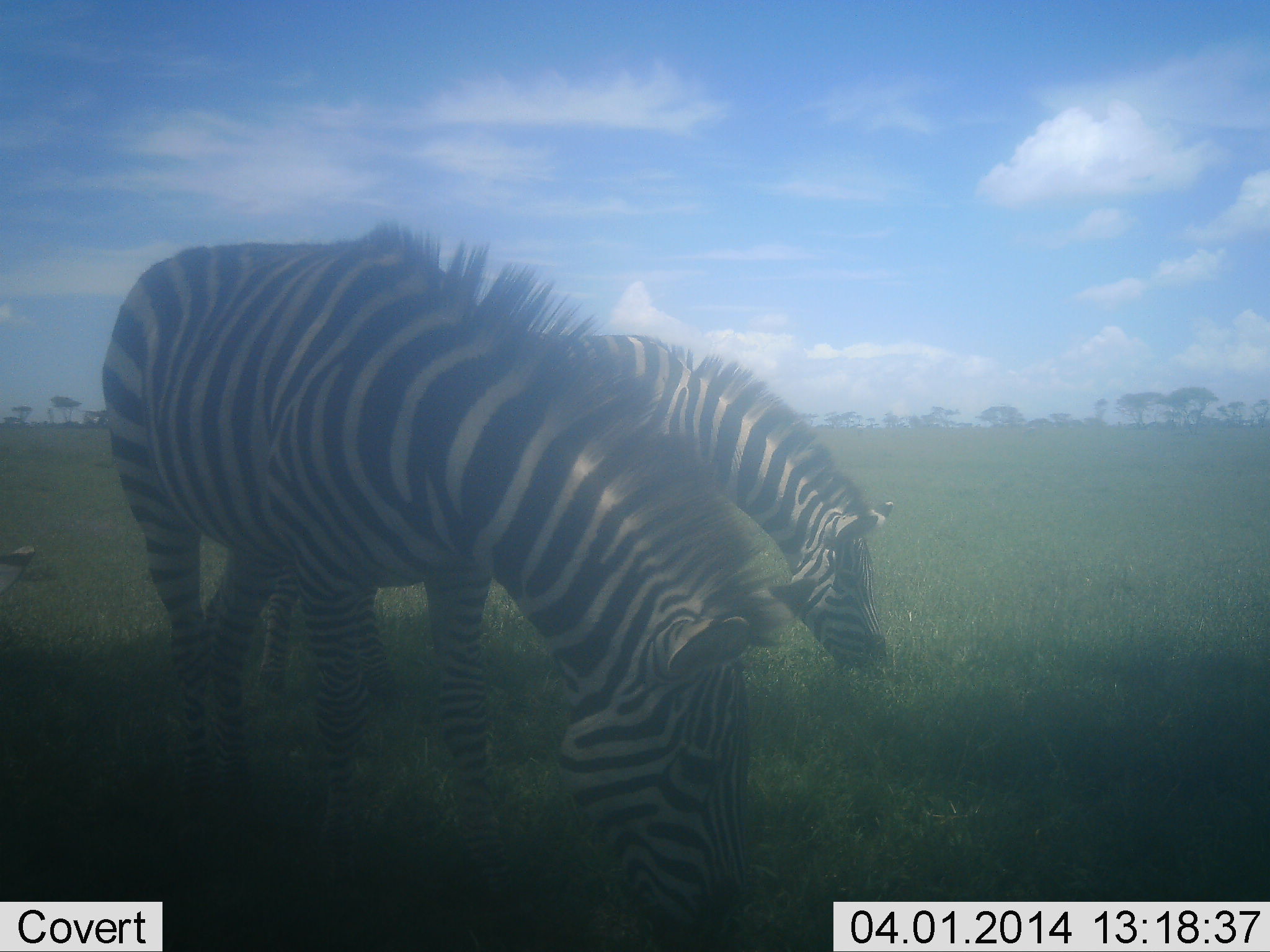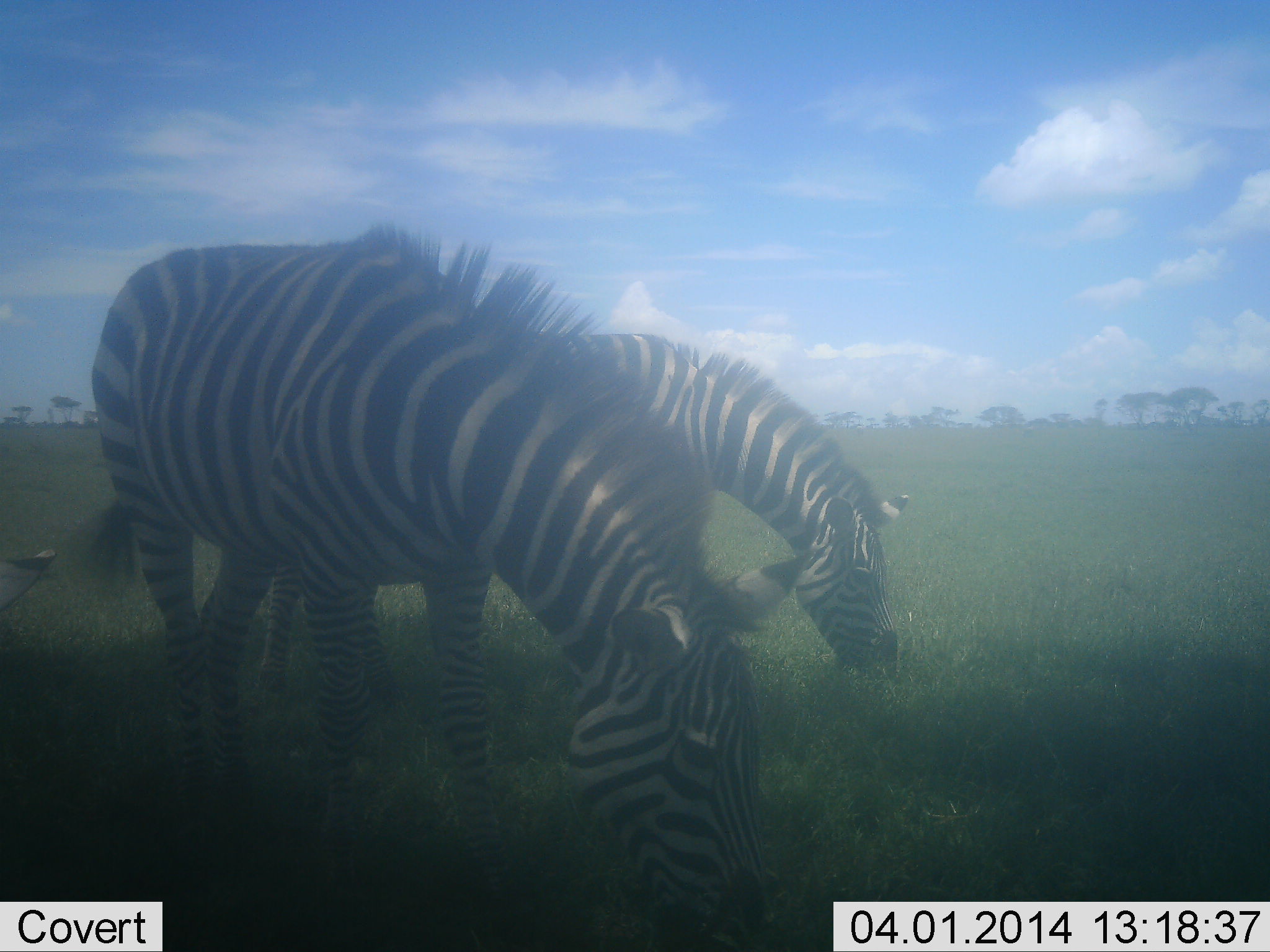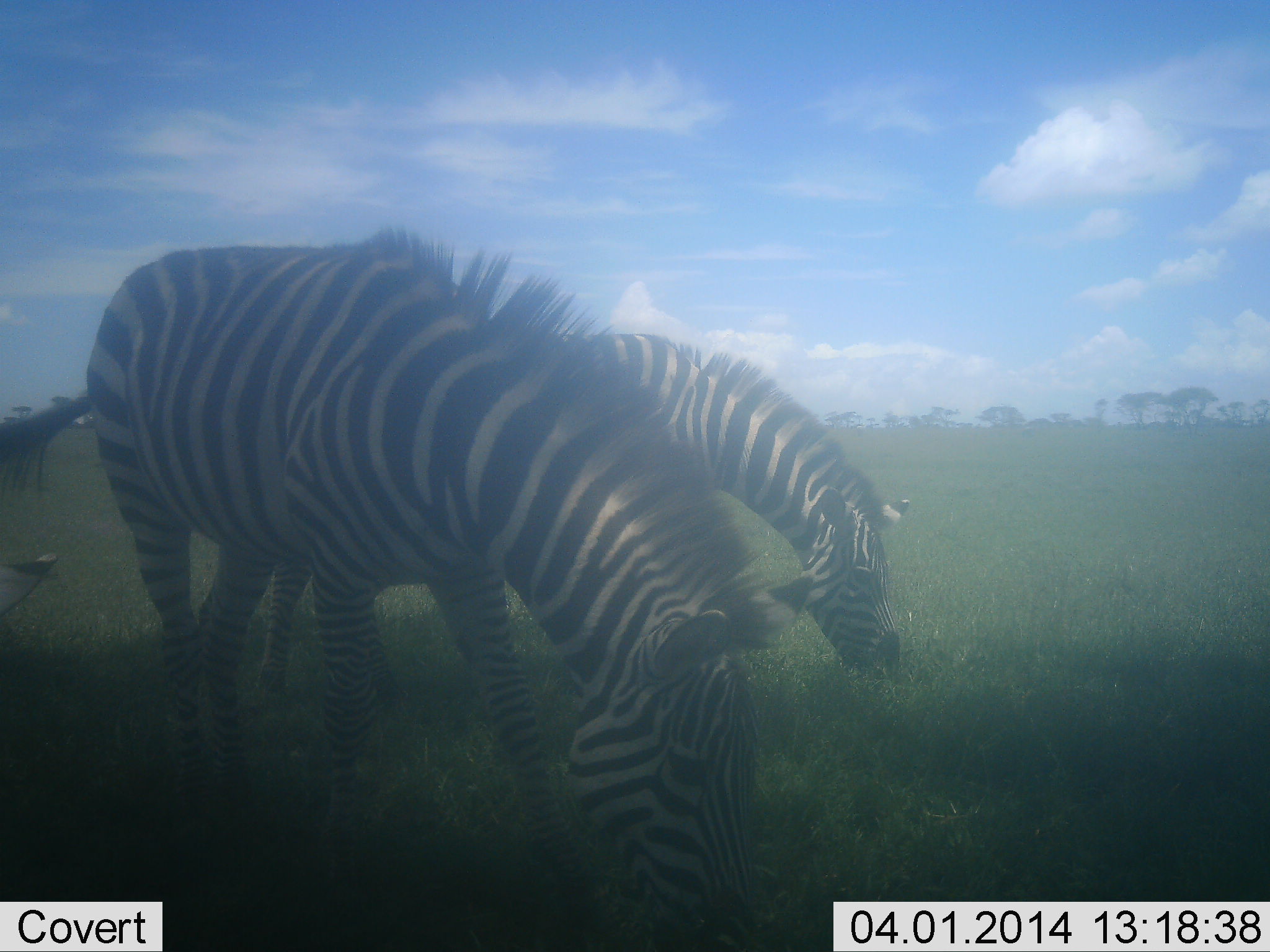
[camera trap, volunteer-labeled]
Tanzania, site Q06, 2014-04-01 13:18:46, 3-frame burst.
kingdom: Animalia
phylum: Chordata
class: Mammalia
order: Perissodactyla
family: Equidae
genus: Equus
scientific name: Equus quagga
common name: plains zebra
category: zebra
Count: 3.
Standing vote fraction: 10%.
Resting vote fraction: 0%.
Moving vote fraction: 0%.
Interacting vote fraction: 0%.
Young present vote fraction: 0%.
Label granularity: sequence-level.